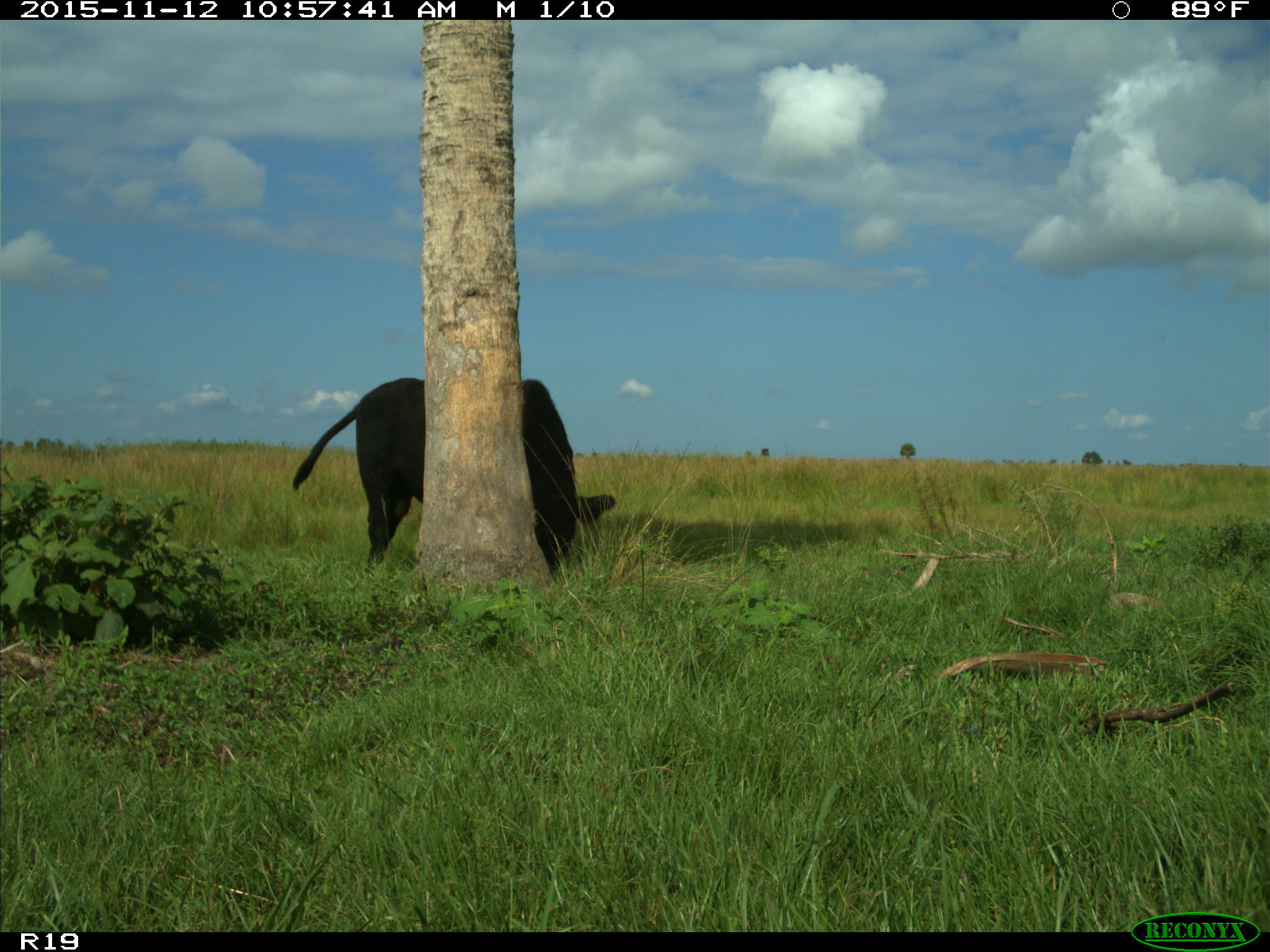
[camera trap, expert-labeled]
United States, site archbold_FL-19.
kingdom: Animalia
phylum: Chordata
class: Mammalia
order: Artiodactyla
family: Bovidae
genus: Bos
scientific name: Bos taurus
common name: domestic cow